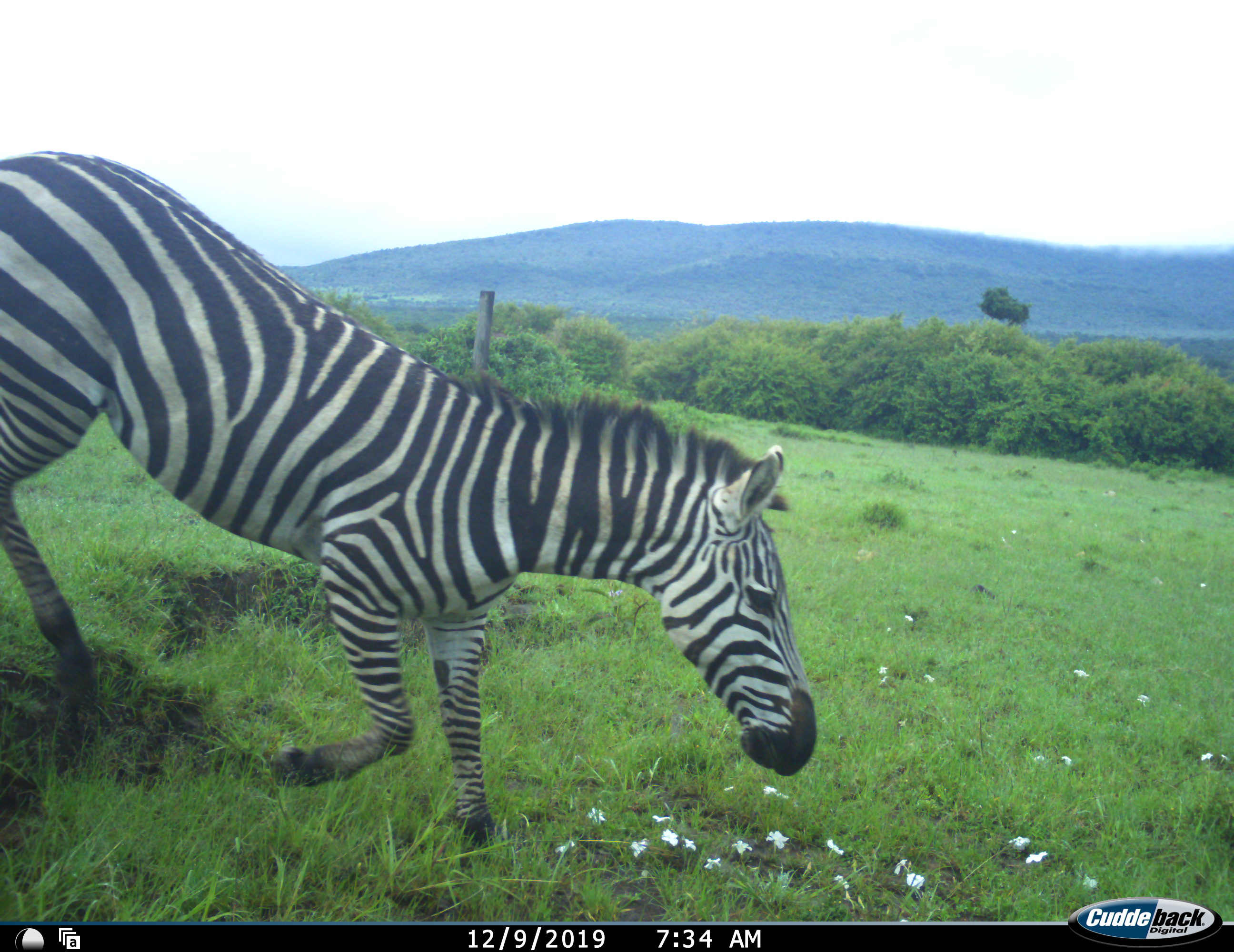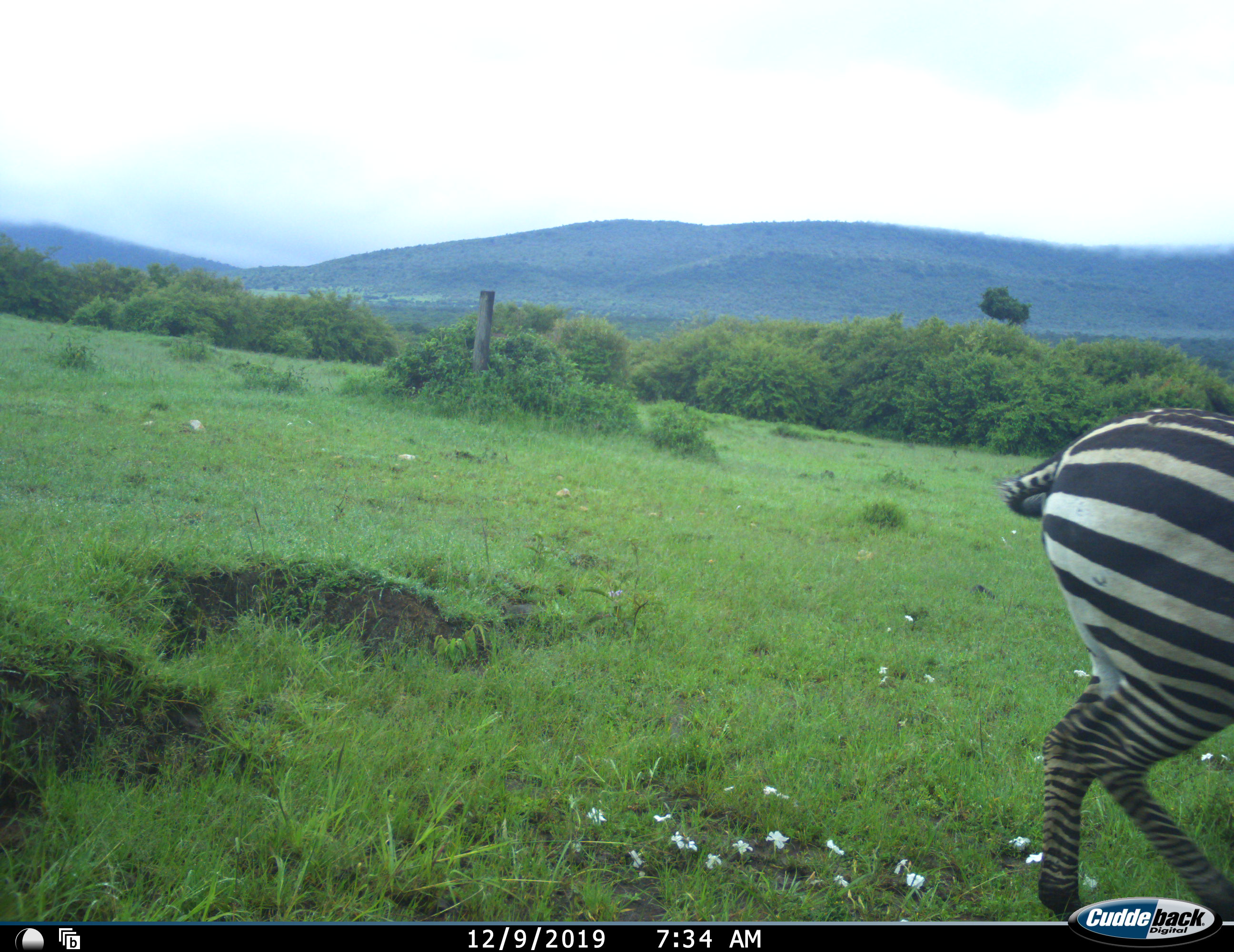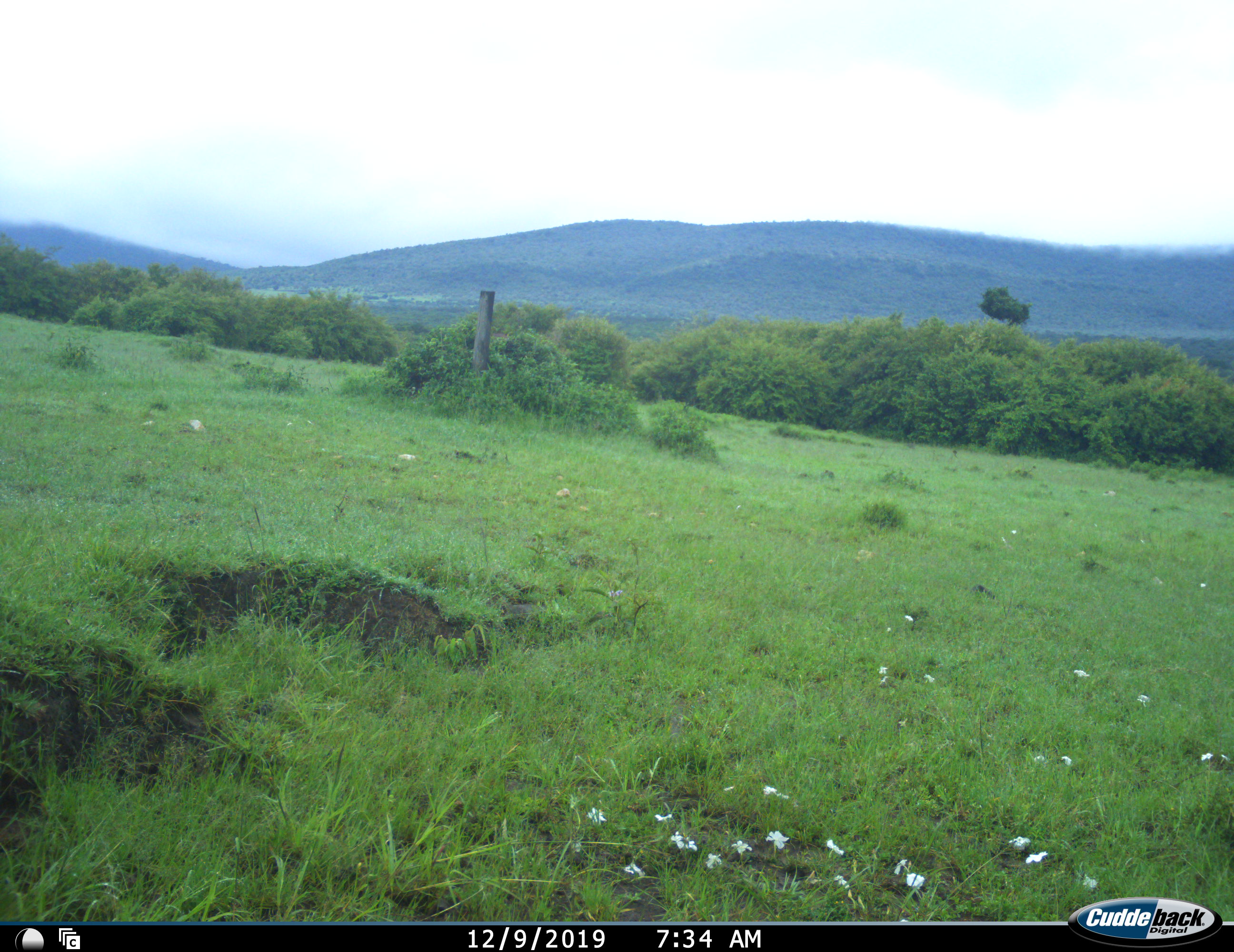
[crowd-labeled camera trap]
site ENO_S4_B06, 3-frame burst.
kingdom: Animalia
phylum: Chordata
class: Mammalia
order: Perissodactyla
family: Equidae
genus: Equus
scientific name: Equus quagga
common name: plains zebra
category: zebraplains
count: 1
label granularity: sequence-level